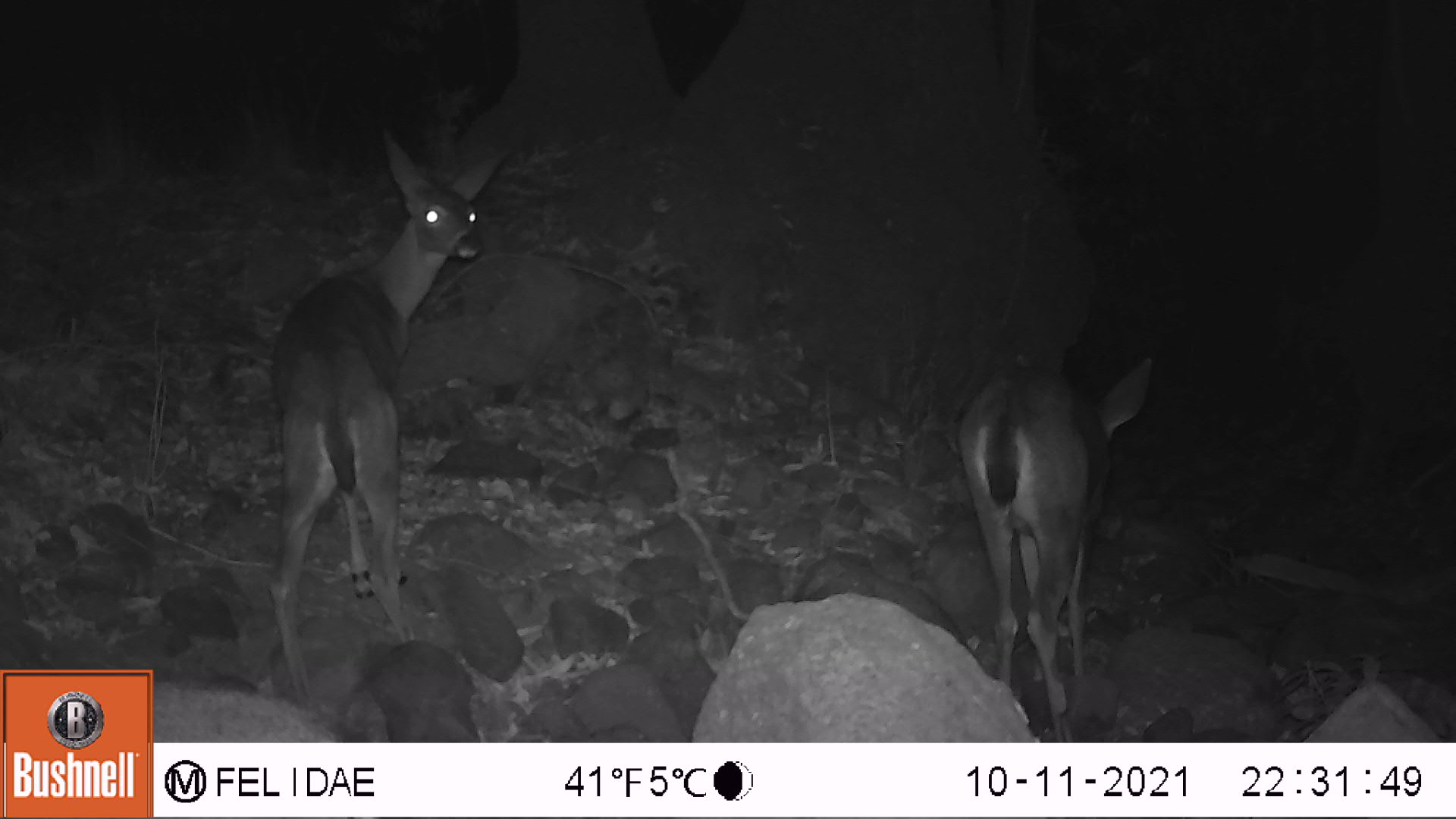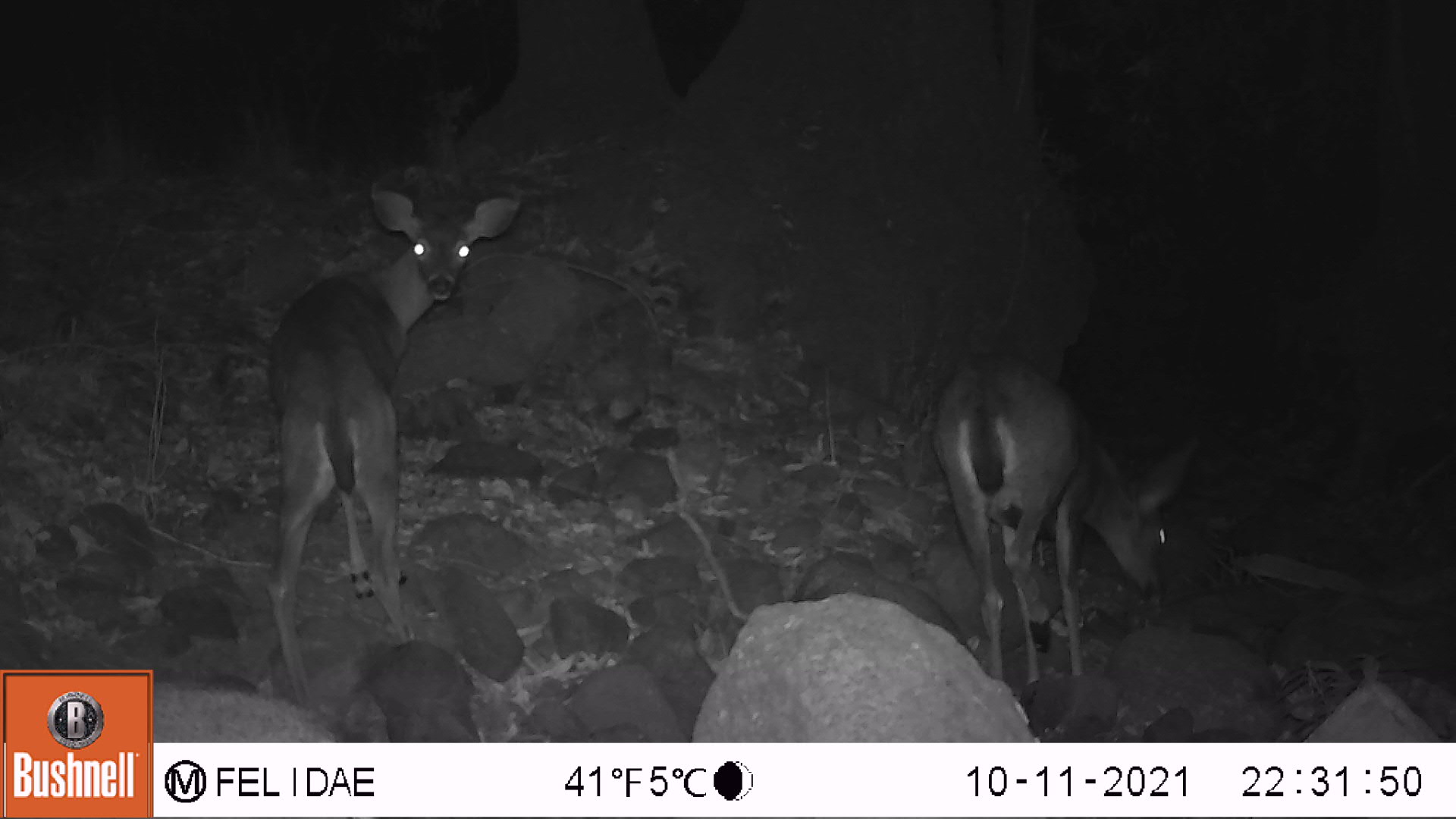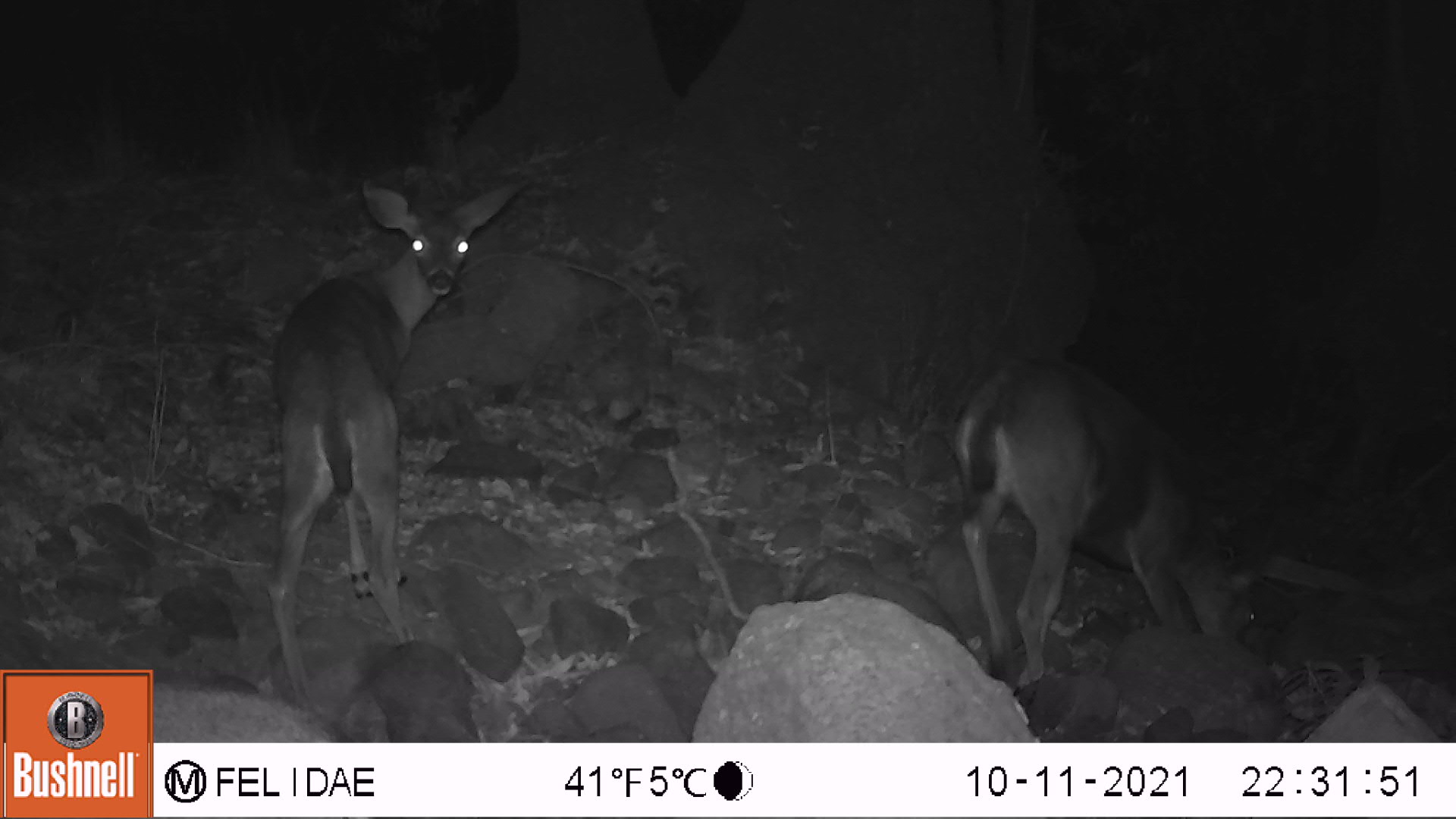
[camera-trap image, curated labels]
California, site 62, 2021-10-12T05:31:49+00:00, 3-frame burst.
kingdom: Animalia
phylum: Chordata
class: Mammalia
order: Artiodactyla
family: Cervidae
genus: Odocoileus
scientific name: Odocoileus hemionus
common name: mule deer